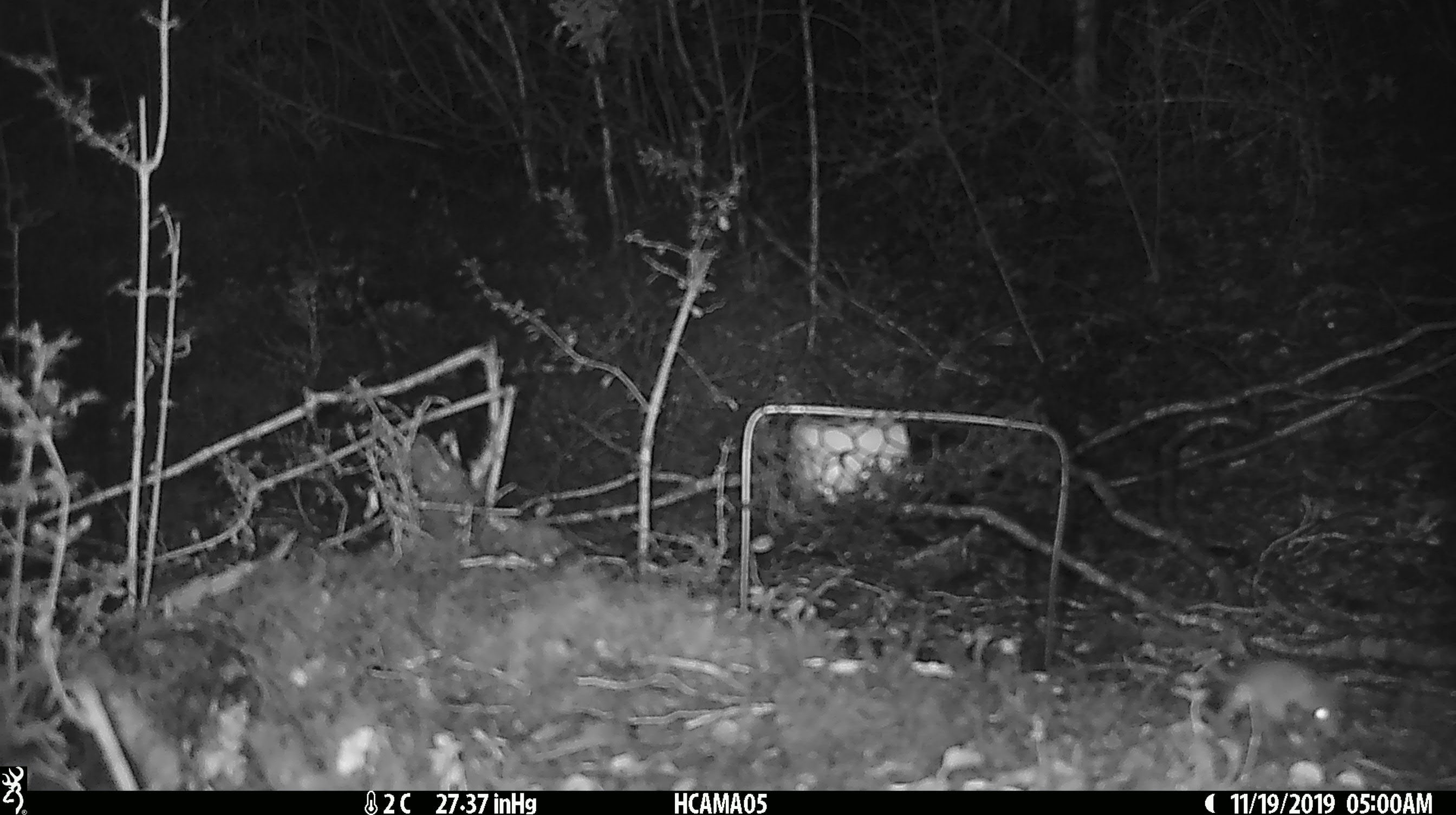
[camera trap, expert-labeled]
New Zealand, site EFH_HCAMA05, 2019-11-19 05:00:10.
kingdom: Animalia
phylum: Chordata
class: Mammalia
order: Rodentia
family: Muridae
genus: Mus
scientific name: Mus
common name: mouse